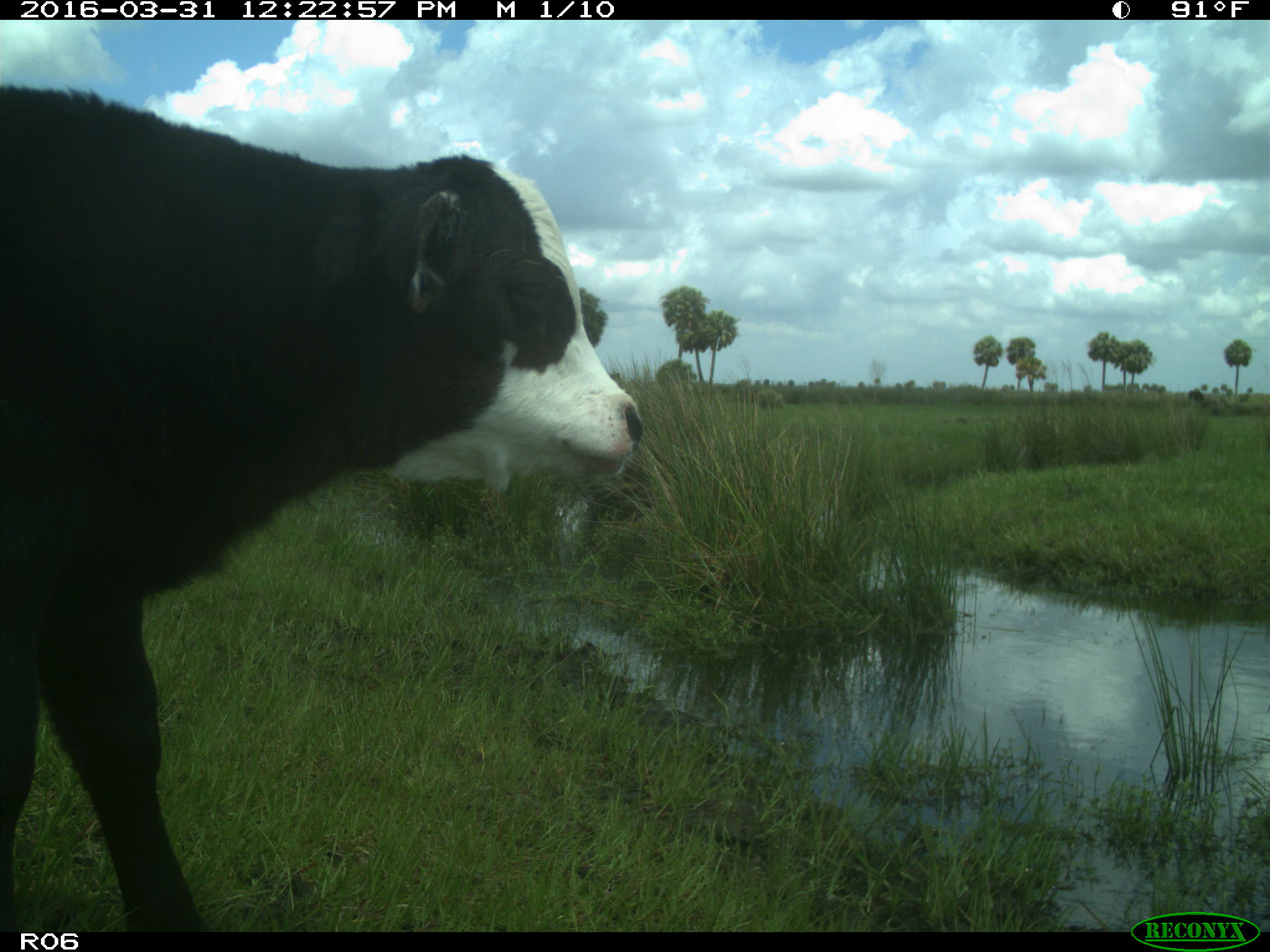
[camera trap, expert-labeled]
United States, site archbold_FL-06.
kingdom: Animalia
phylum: Chordata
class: Mammalia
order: Artiodactyla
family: Bovidae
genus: Bos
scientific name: Bos taurus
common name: domestic cow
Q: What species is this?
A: Bos taurus (domestic cow).